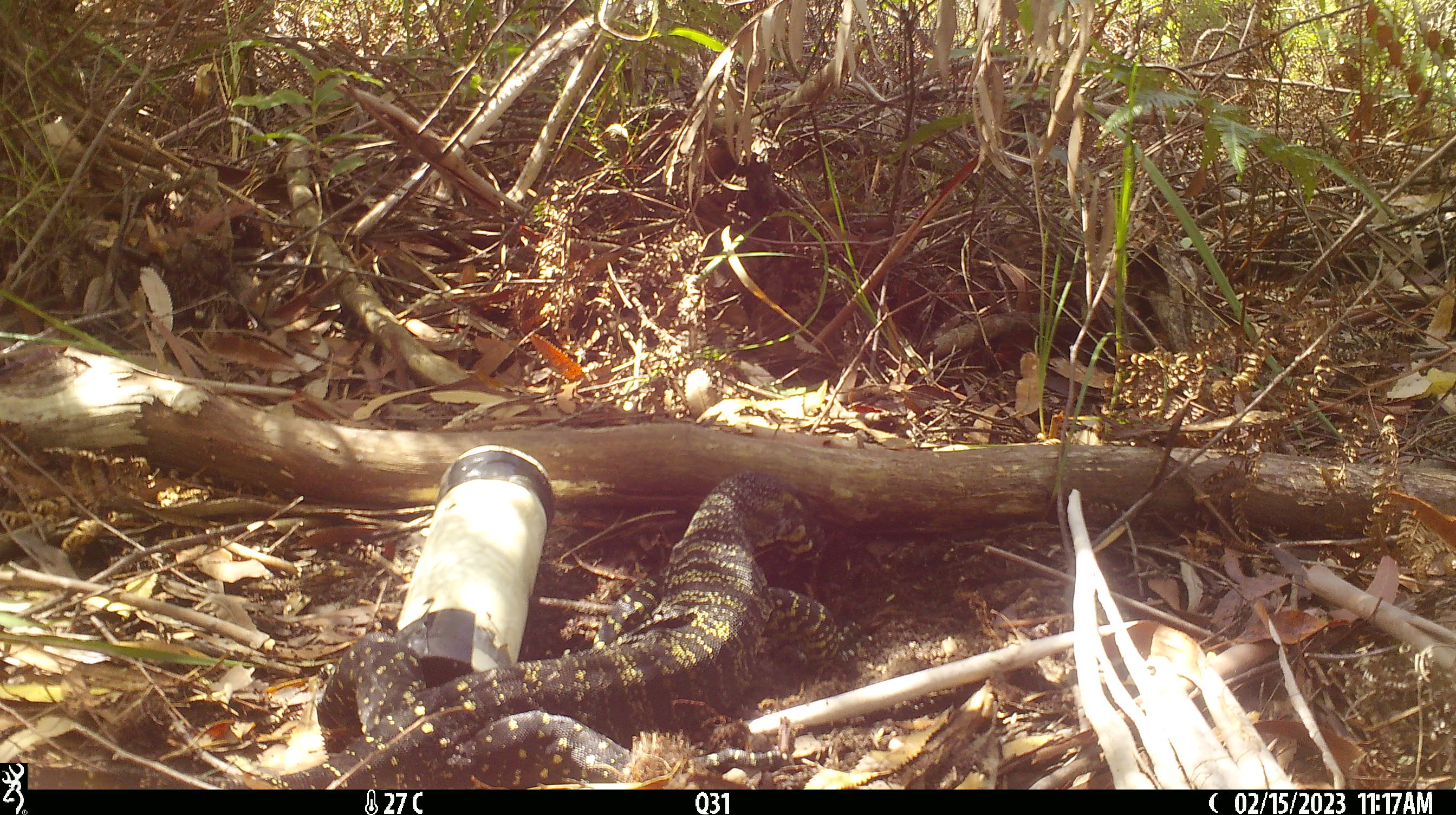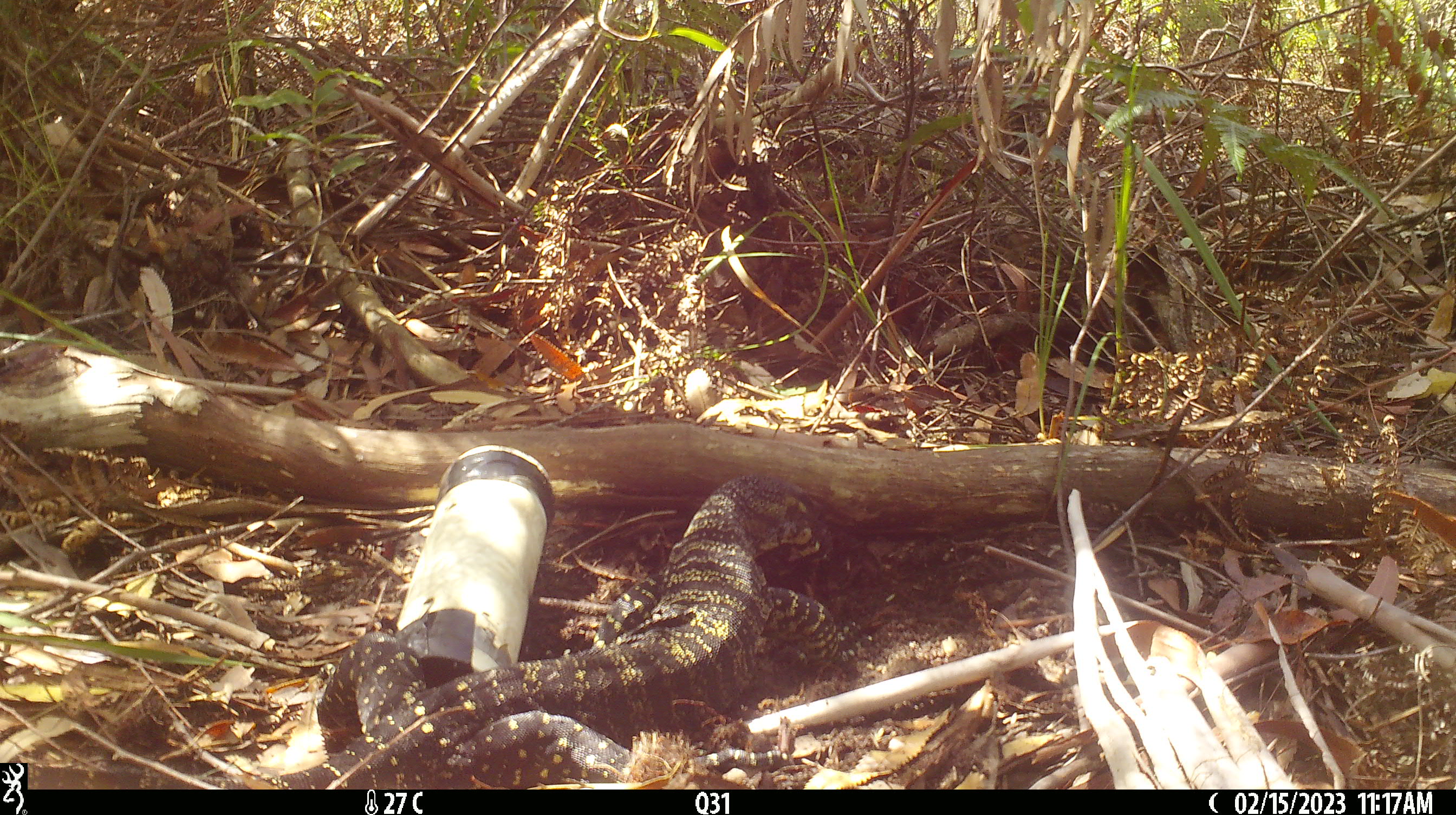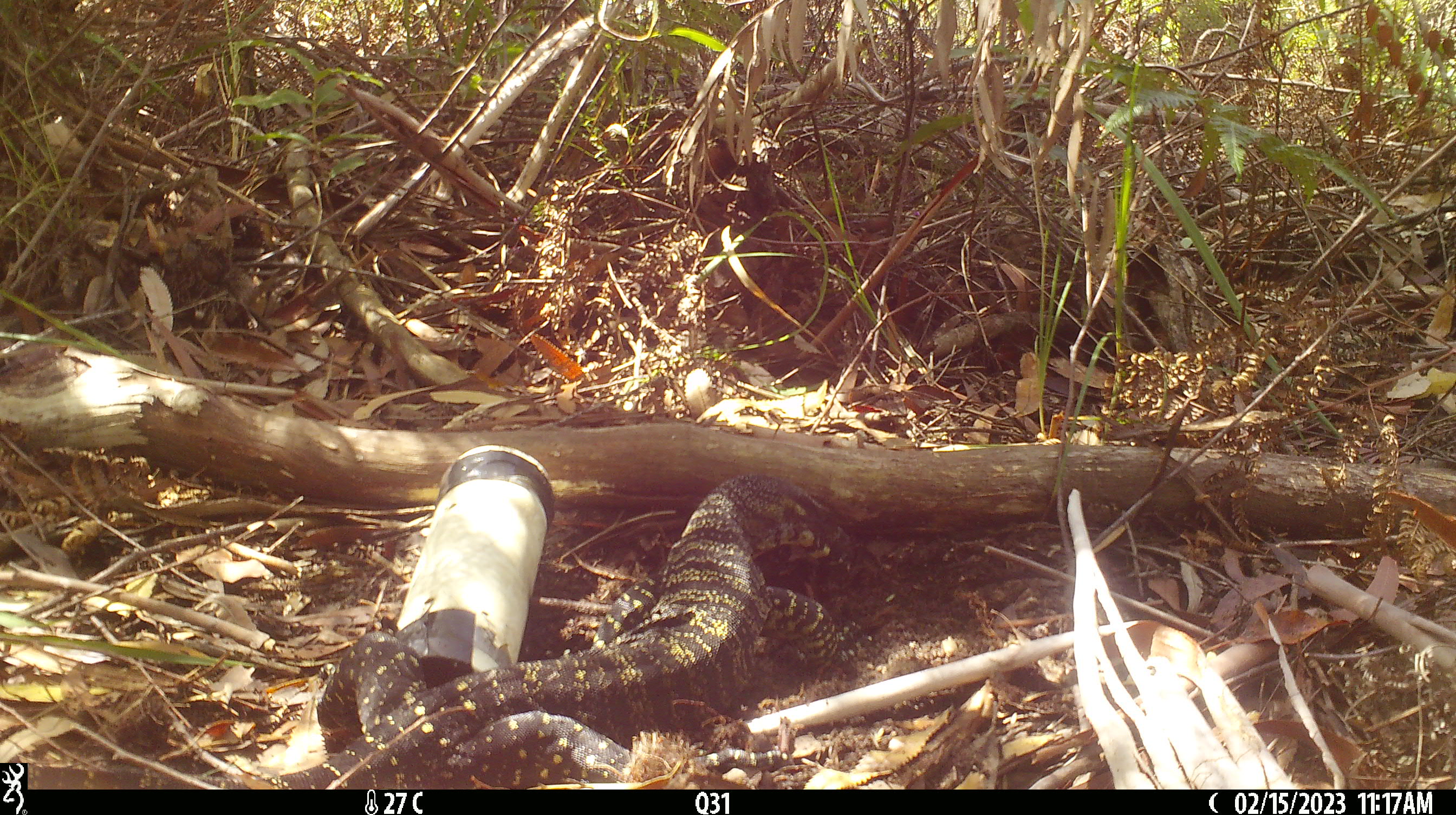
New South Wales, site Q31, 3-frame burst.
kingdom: Animalia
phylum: Chordata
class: Reptilia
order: Squamata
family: Varanidae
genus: Varanus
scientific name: Varanus varius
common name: lace monitor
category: goanna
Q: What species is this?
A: Goanna (lace monitor) (Varanus varius).